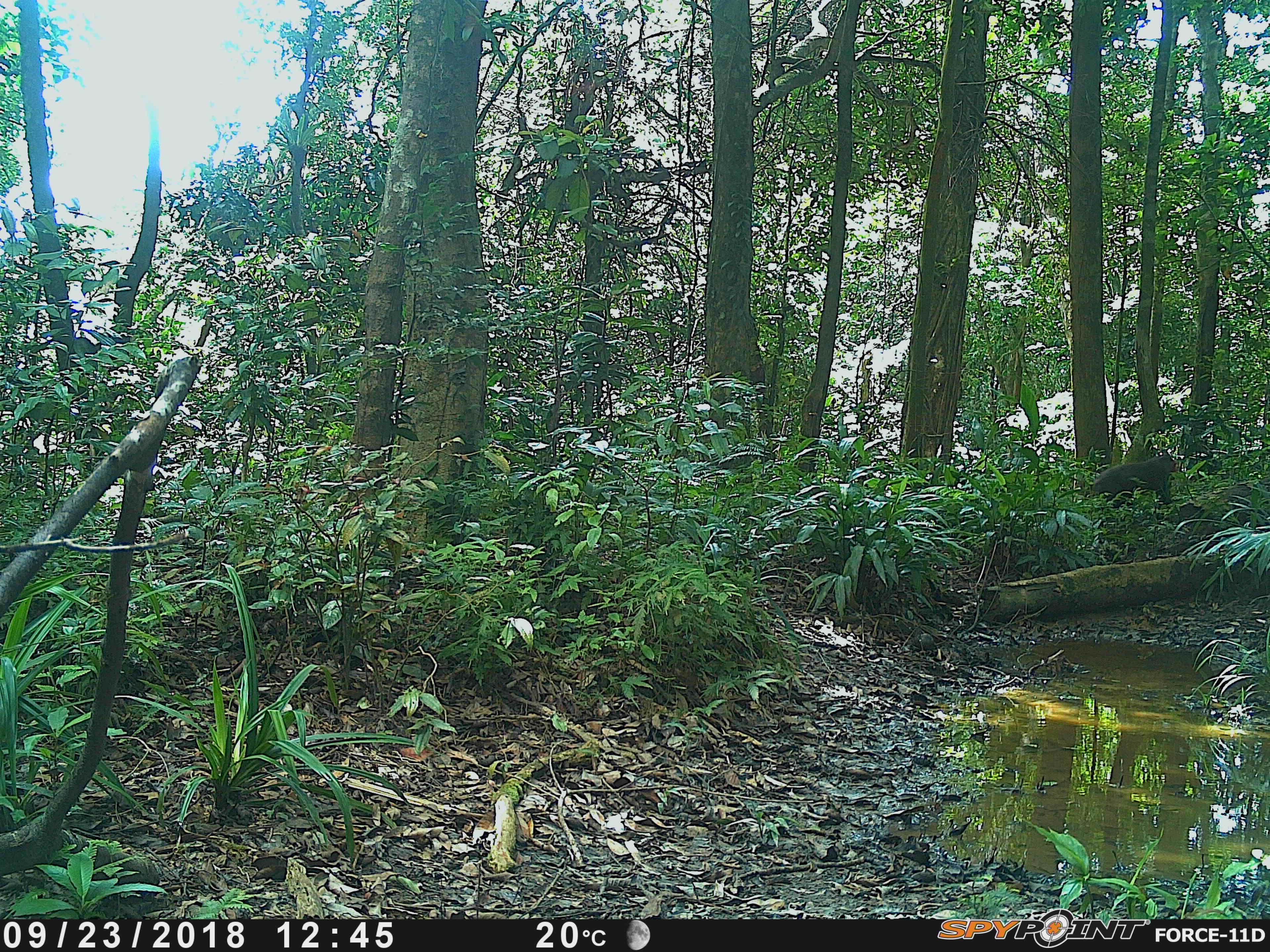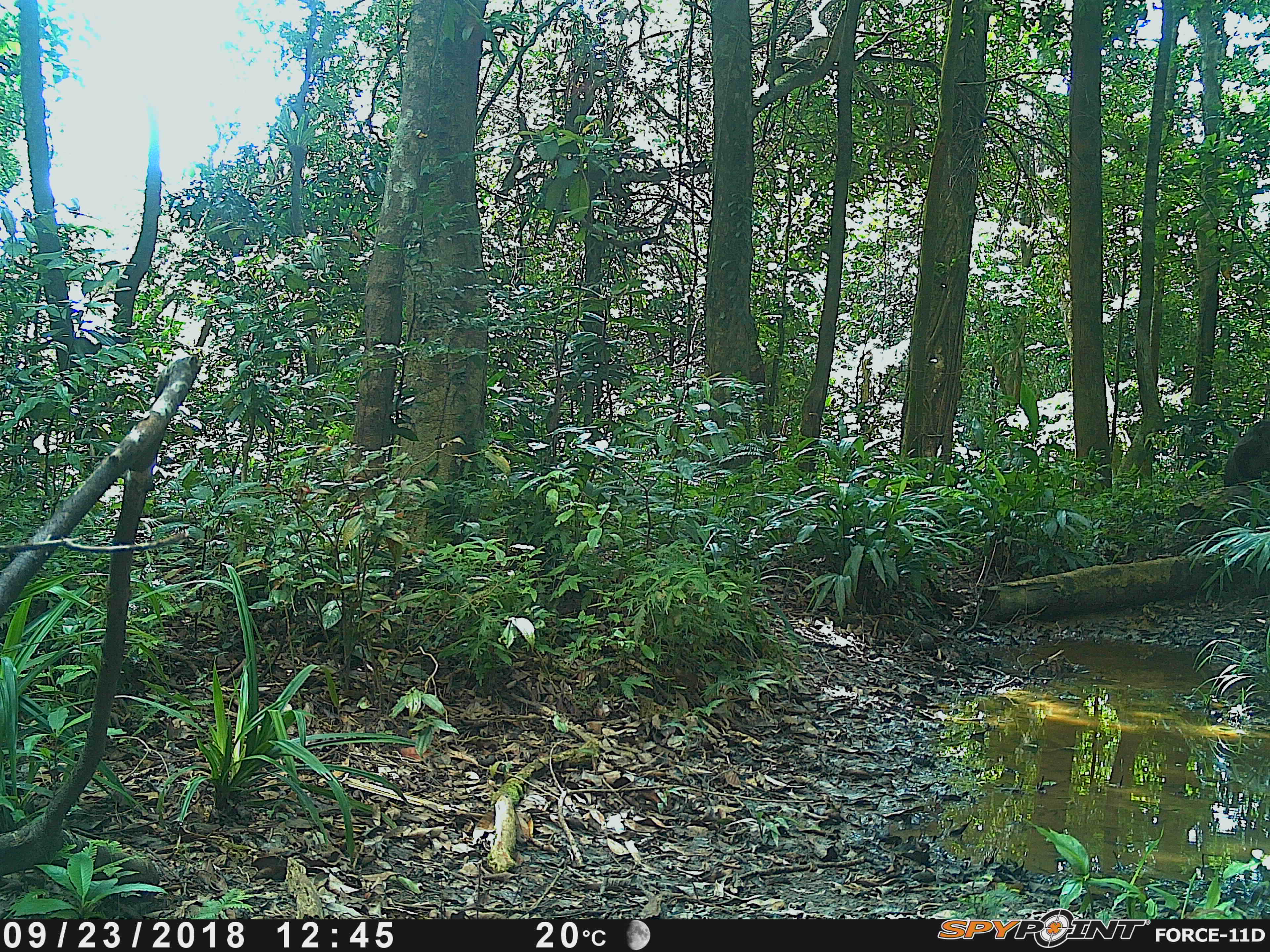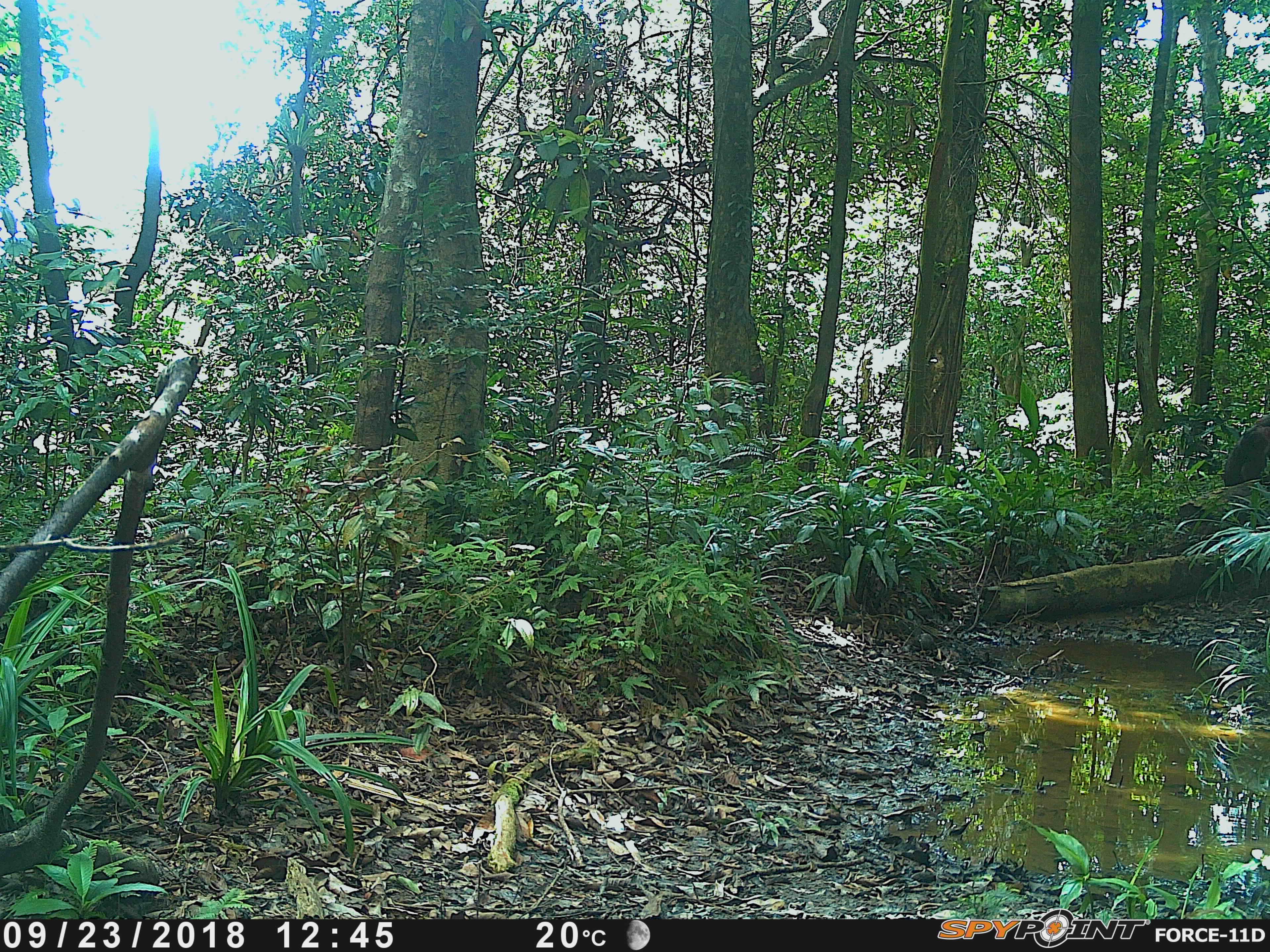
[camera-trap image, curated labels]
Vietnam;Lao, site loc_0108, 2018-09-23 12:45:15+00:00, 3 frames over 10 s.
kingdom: Animalia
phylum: Chordata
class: Mammalia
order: Primates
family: Cercopithecidae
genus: Macaca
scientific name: Macaca arctoides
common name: stump-tailed macaque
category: stump tailed macaque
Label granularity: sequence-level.